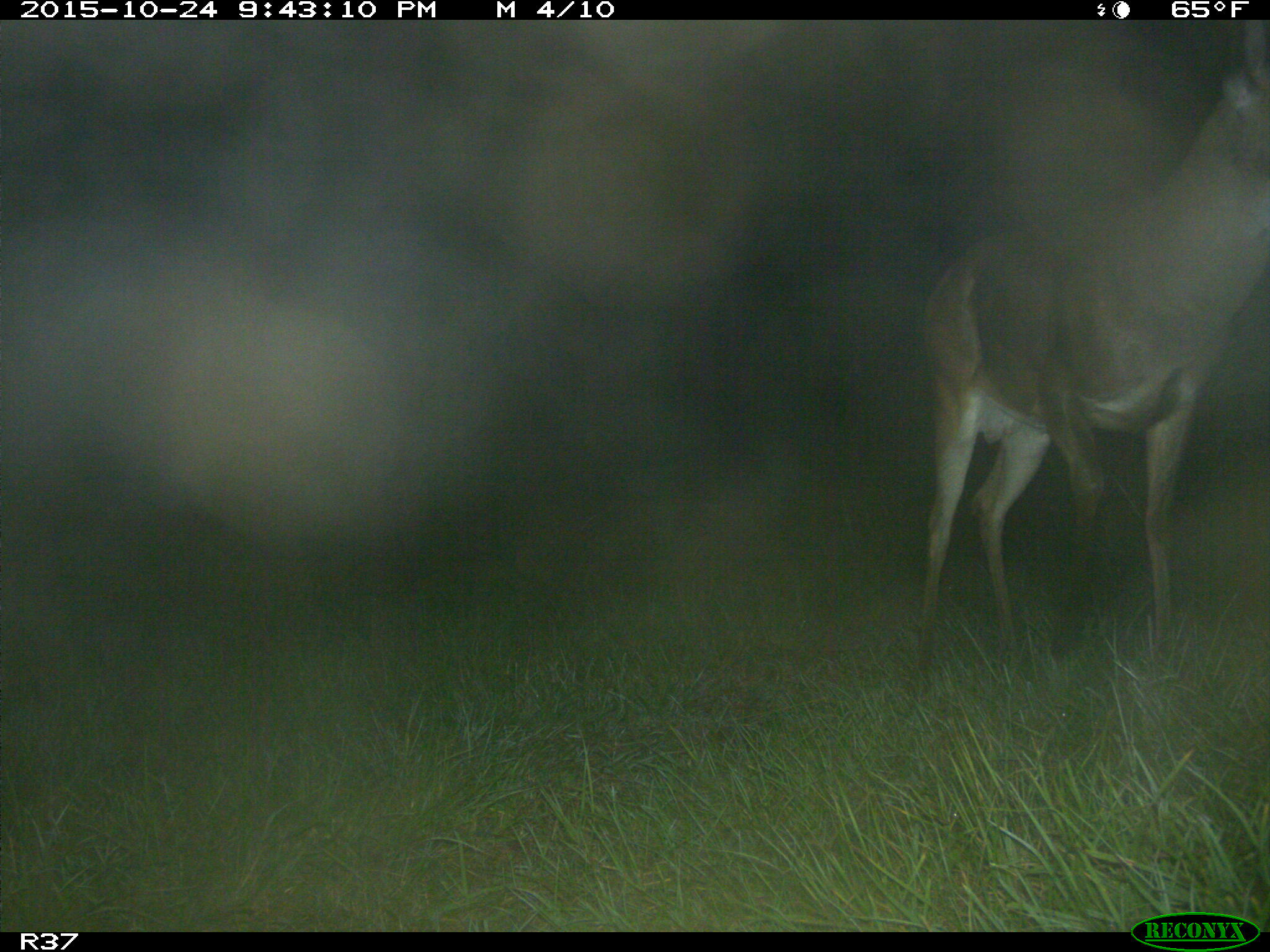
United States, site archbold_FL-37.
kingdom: Animalia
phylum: Chordata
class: Mammalia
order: Artiodactyla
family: Cervidae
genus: Odocoileus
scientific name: Odocoileus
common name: deer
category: unidentified deer